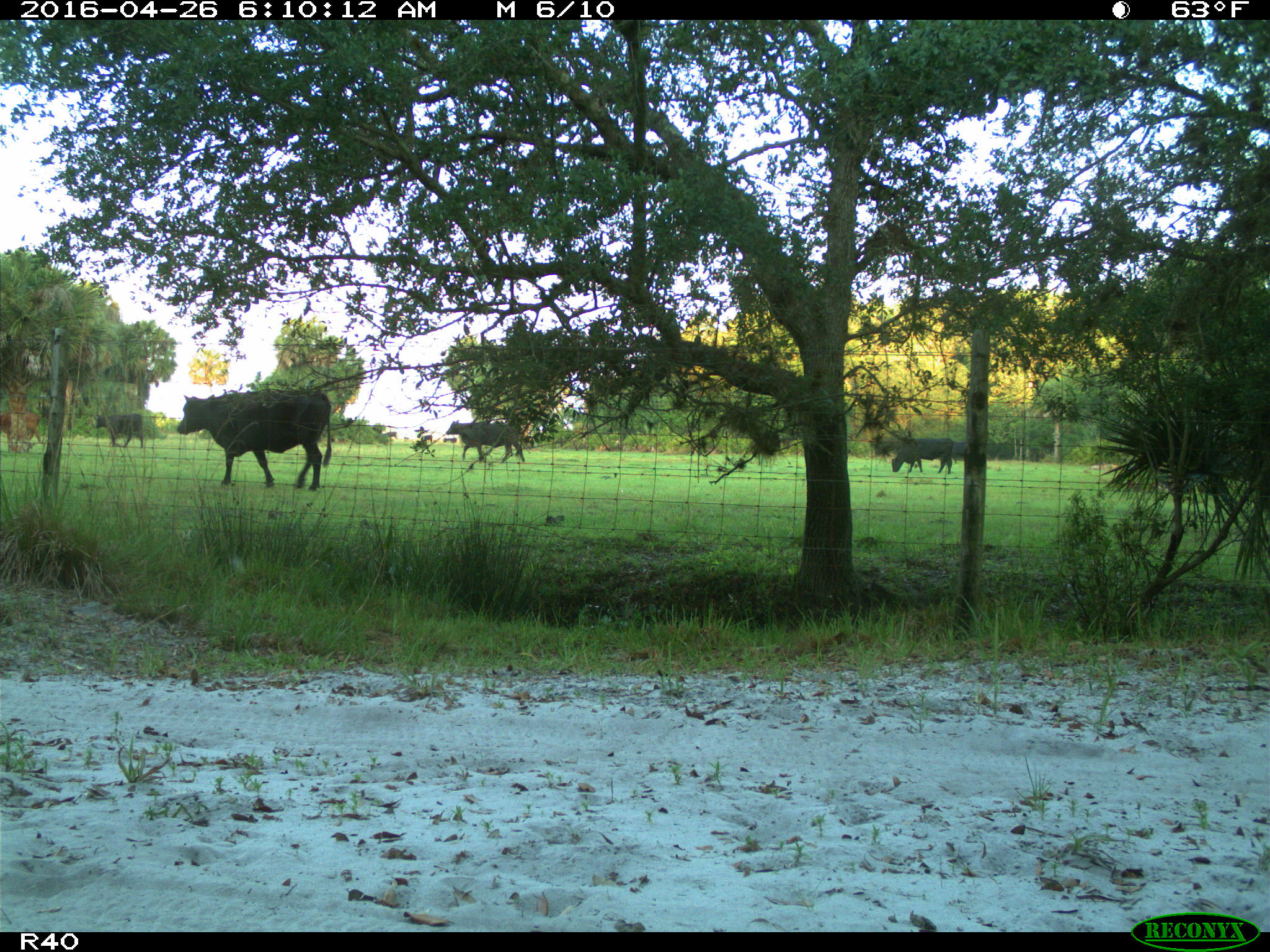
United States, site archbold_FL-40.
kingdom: Animalia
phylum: Chordata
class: Mammalia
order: Artiodactyla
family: Bovidae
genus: Bos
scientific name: Bos taurus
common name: domestic cow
Bos taurus (domestic cow).